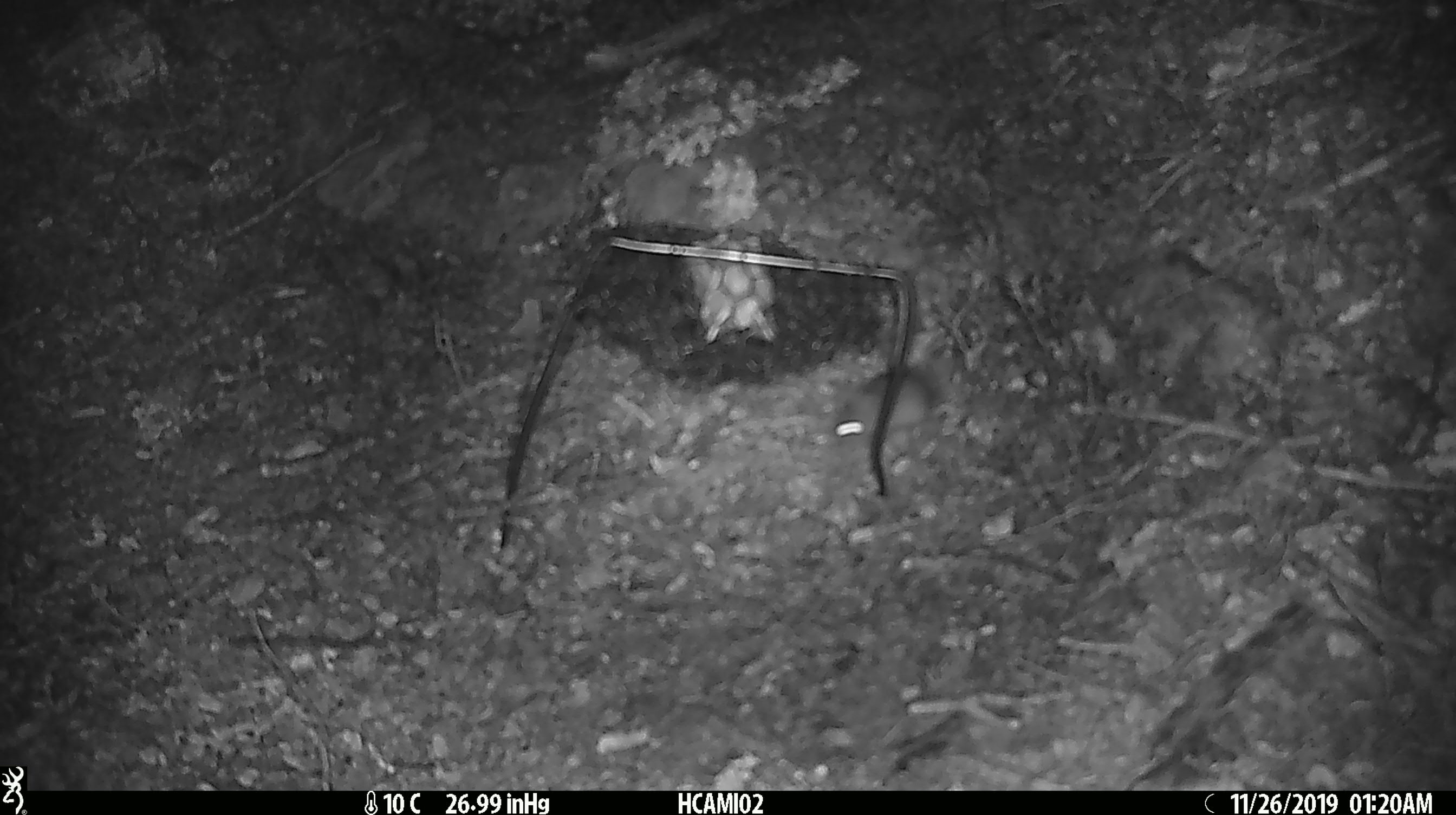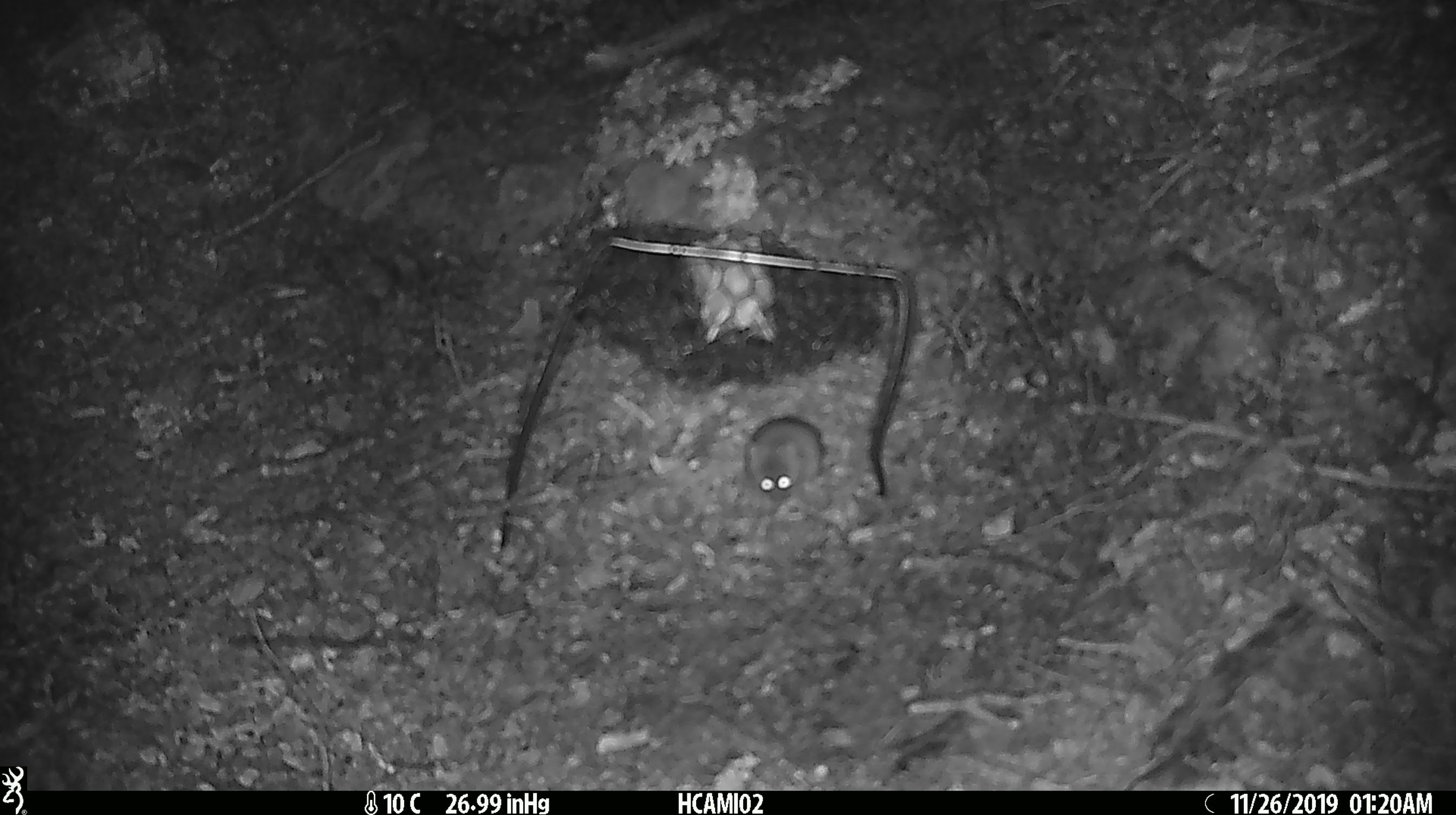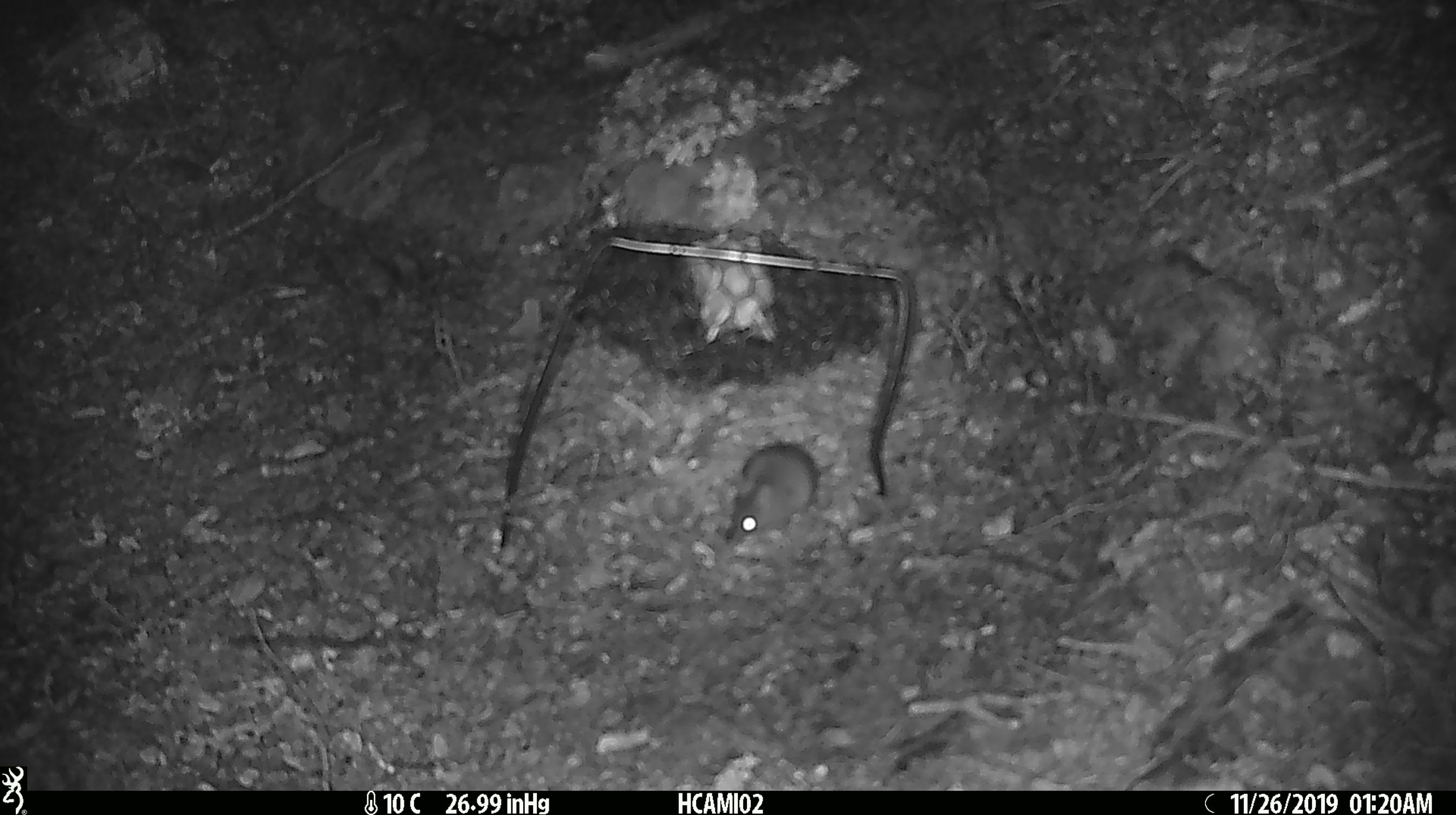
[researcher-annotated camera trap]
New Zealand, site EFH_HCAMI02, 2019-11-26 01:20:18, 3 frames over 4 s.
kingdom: Animalia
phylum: Chordata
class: Mammalia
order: Rodentia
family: Muridae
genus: Mus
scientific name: Mus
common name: mouse